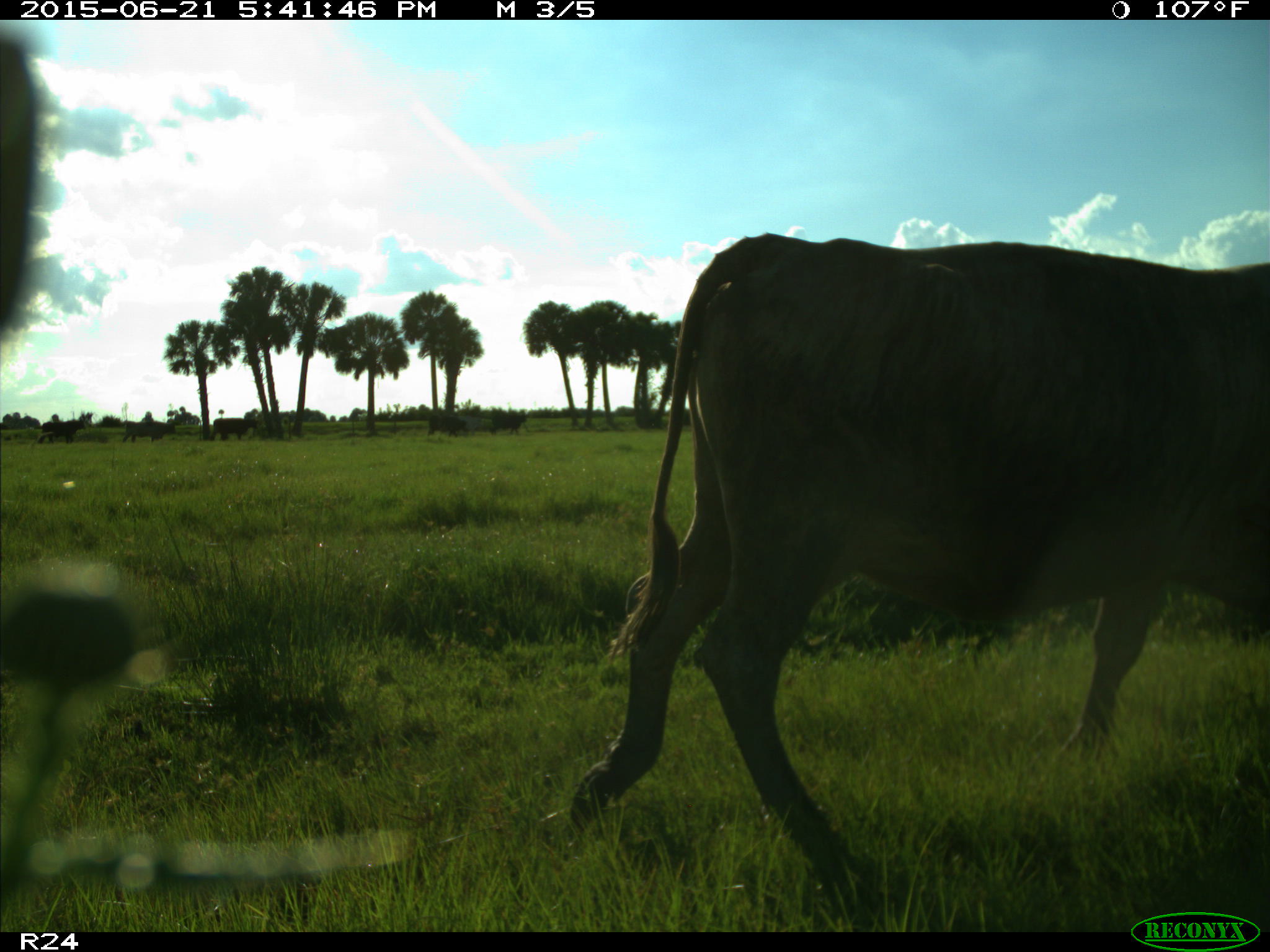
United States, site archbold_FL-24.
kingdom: Animalia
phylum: Chordata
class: Mammalia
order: Artiodactyla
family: Bovidae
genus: Bos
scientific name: Bos taurus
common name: domestic cow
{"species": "Bos taurus (domestic cow)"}